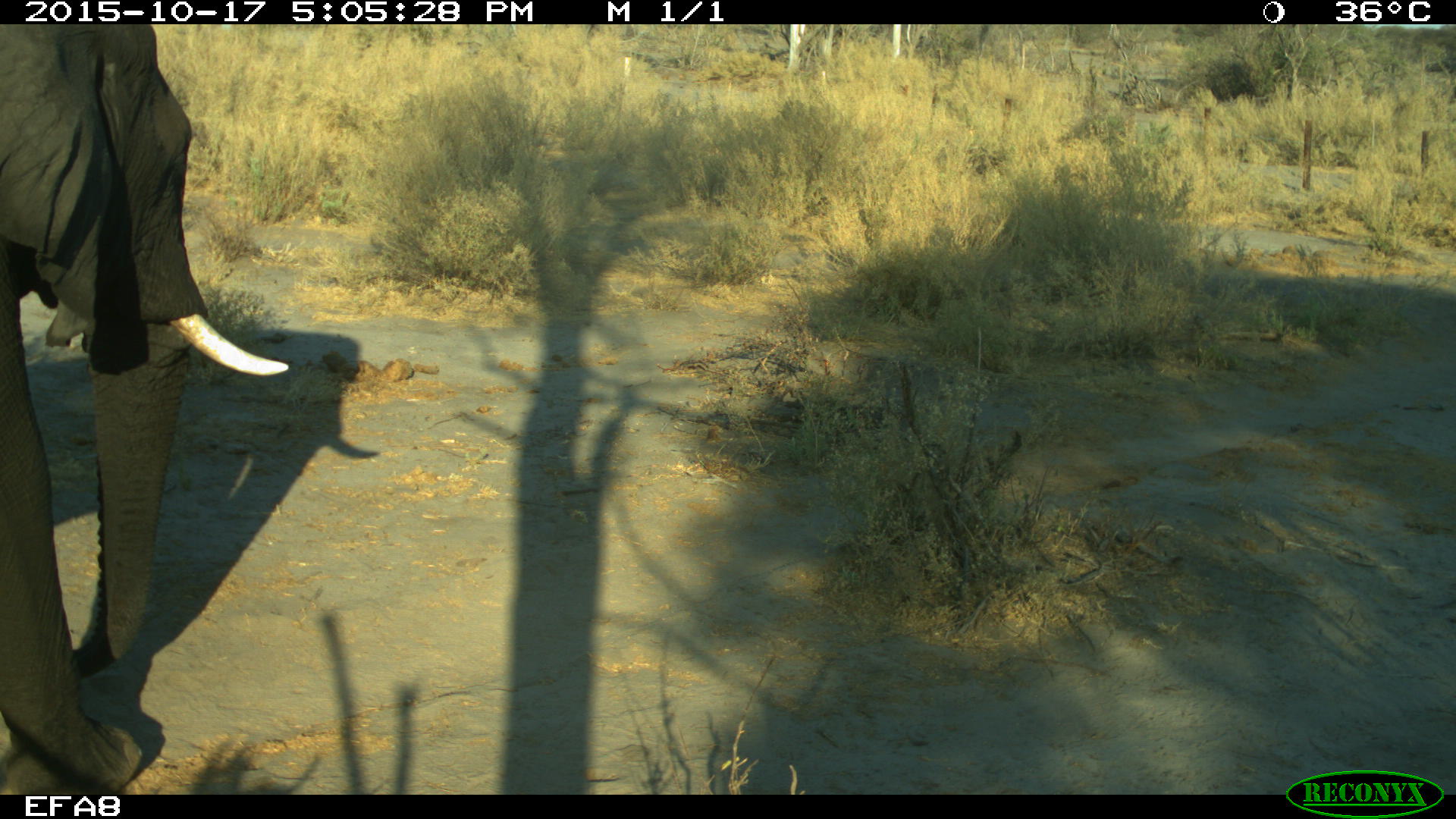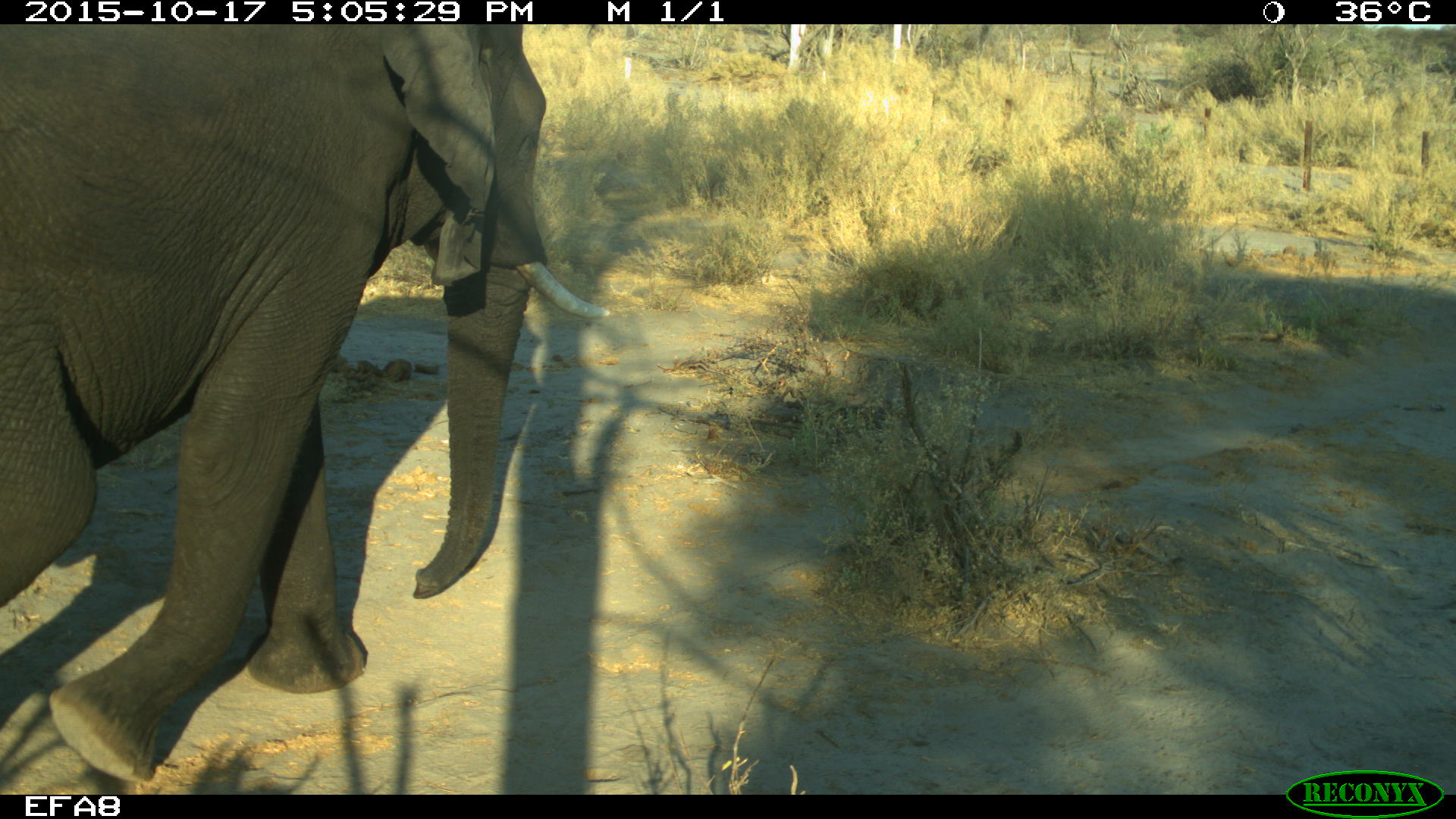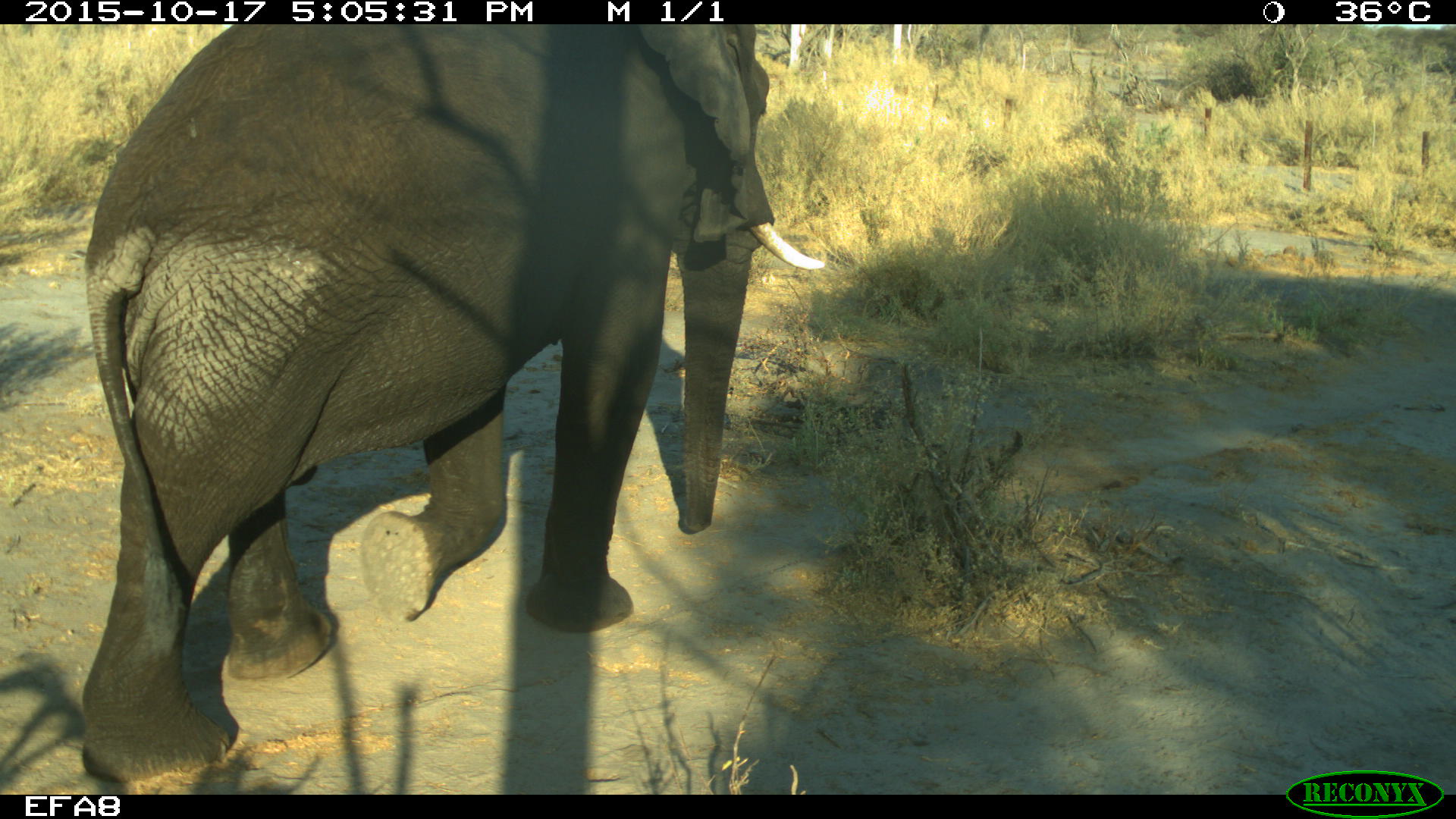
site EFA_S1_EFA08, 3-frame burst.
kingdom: Animalia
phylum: Chordata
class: Mammalia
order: Proboscidea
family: Elephantidae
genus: Loxodonta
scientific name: Loxodonta africana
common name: african bush elephant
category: elephant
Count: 1.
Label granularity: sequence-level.